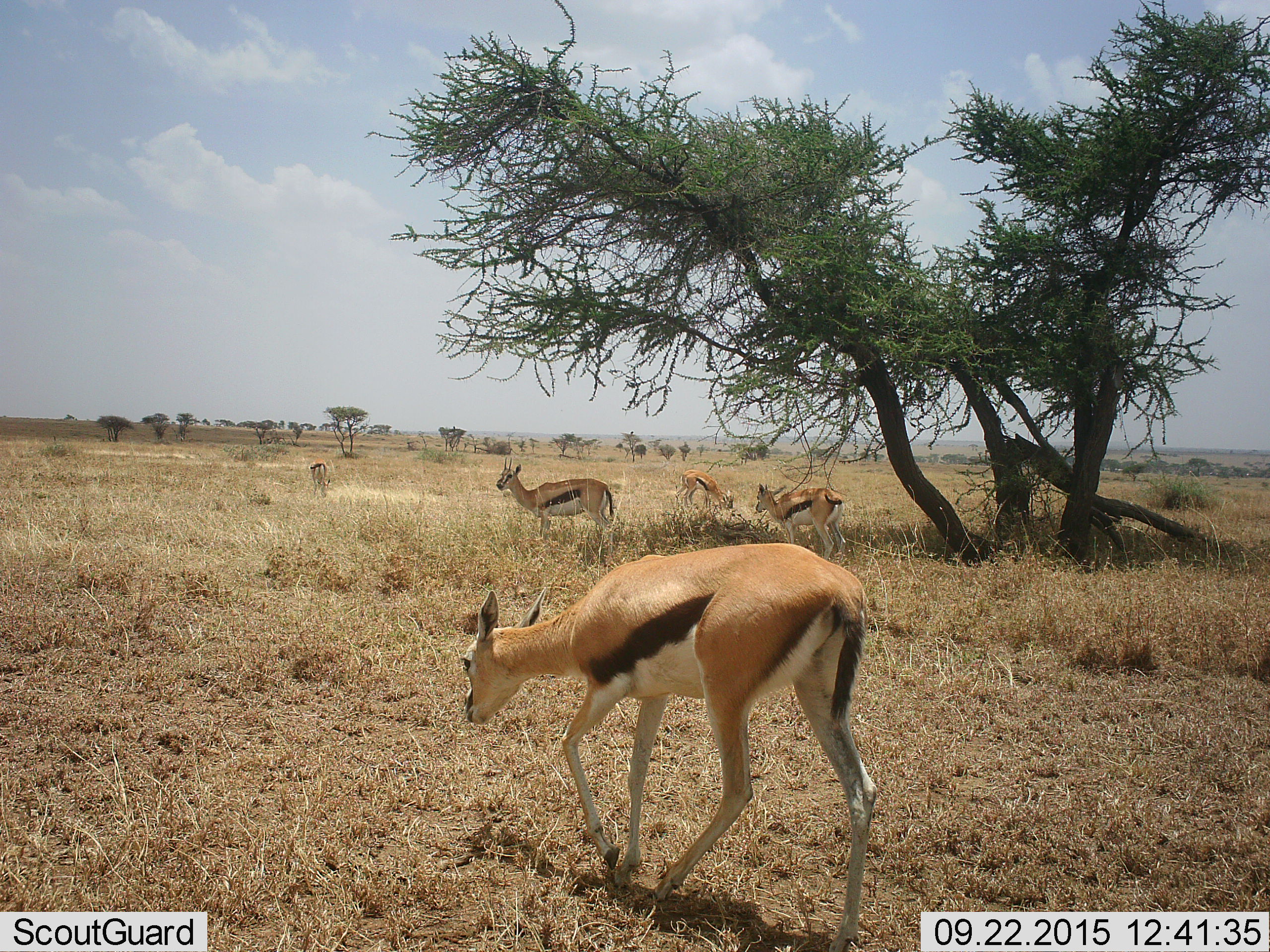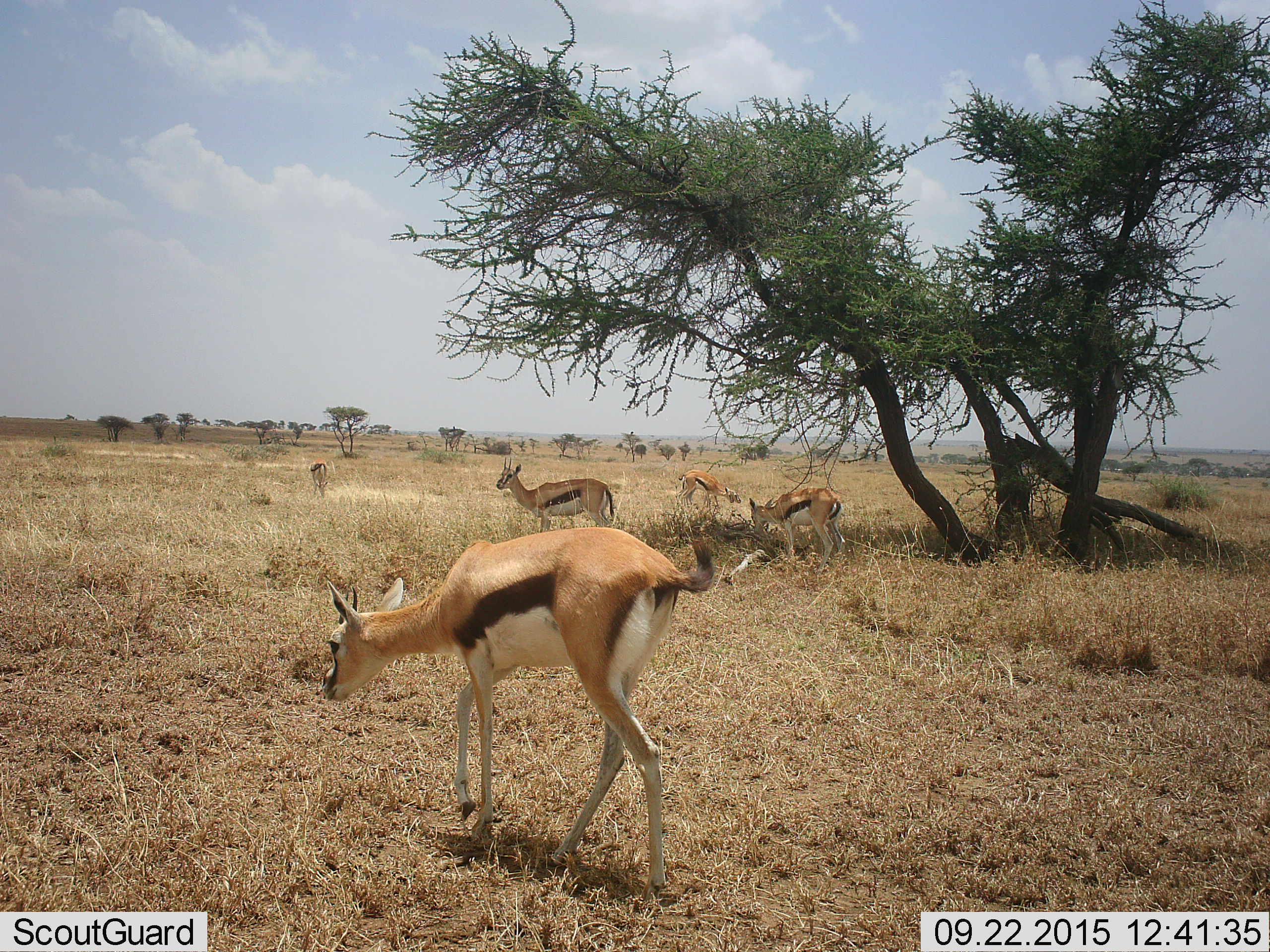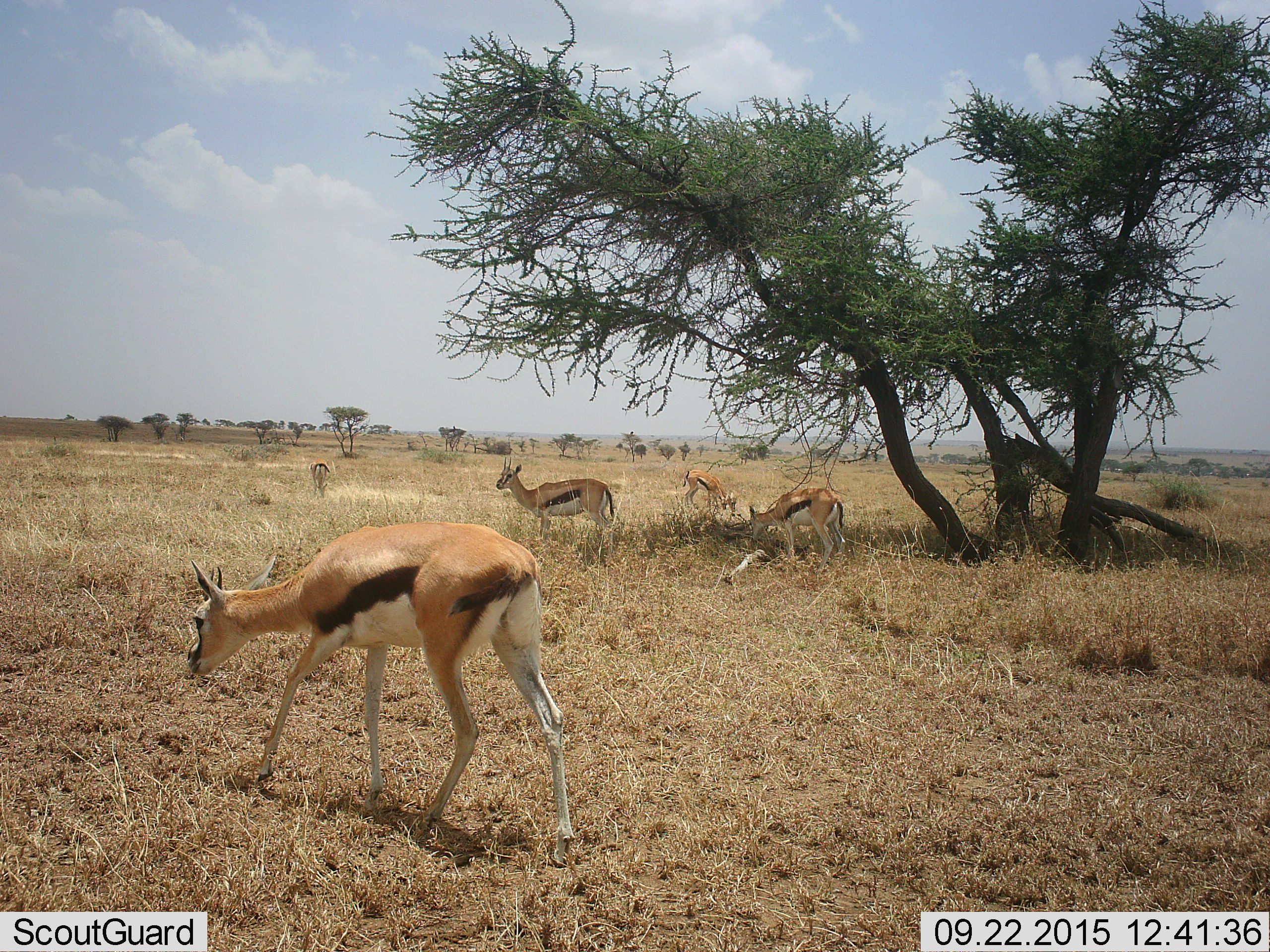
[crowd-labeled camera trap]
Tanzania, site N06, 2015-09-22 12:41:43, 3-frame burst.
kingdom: Animalia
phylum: Chordata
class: Mammalia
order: Artiodactyla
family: Bovidae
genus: Eudorcas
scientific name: Eudorcas thomsonii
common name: thomson's gazelle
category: gazellethomsons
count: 5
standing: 62%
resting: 0%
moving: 75%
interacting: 0%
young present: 12%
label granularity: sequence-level